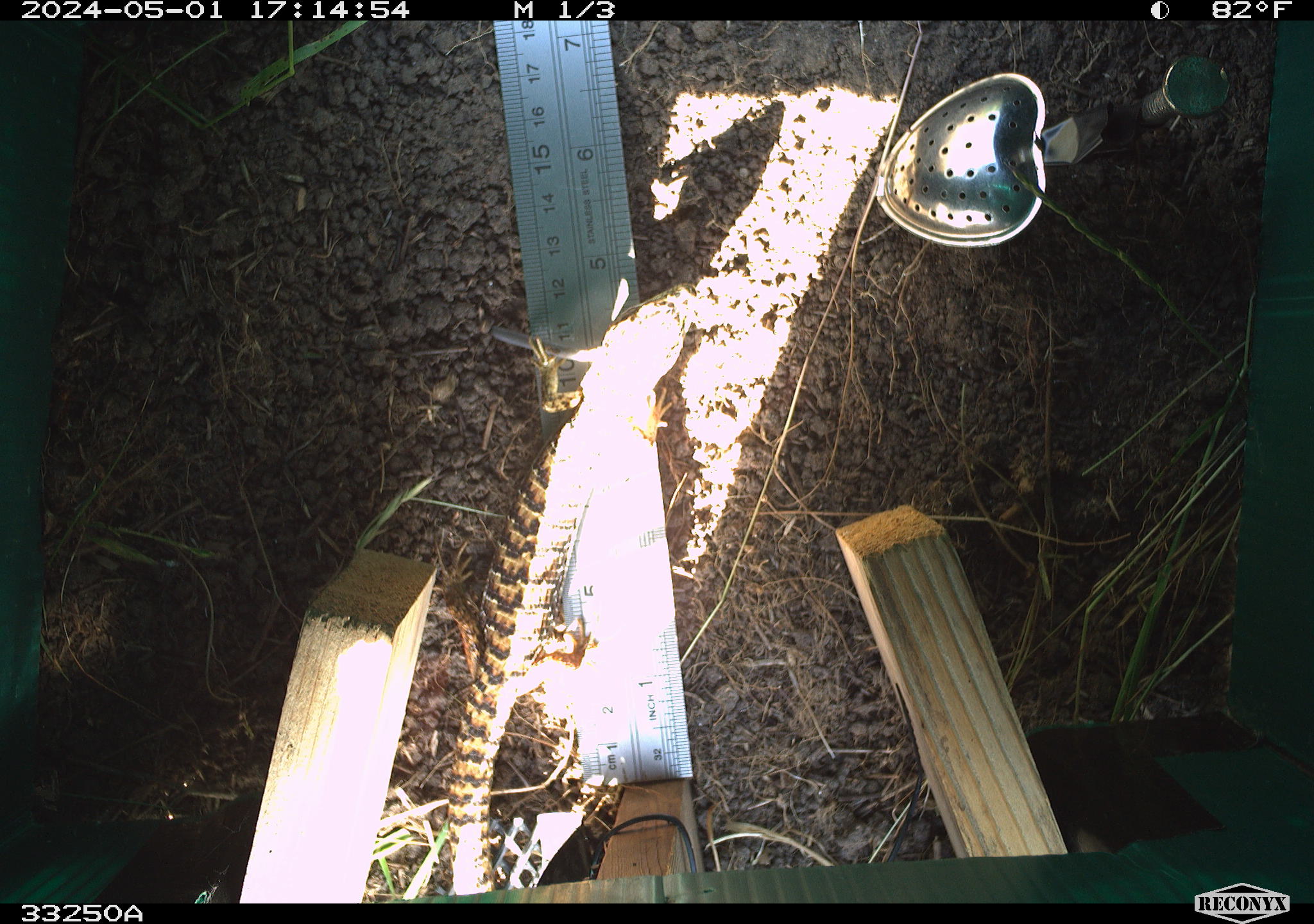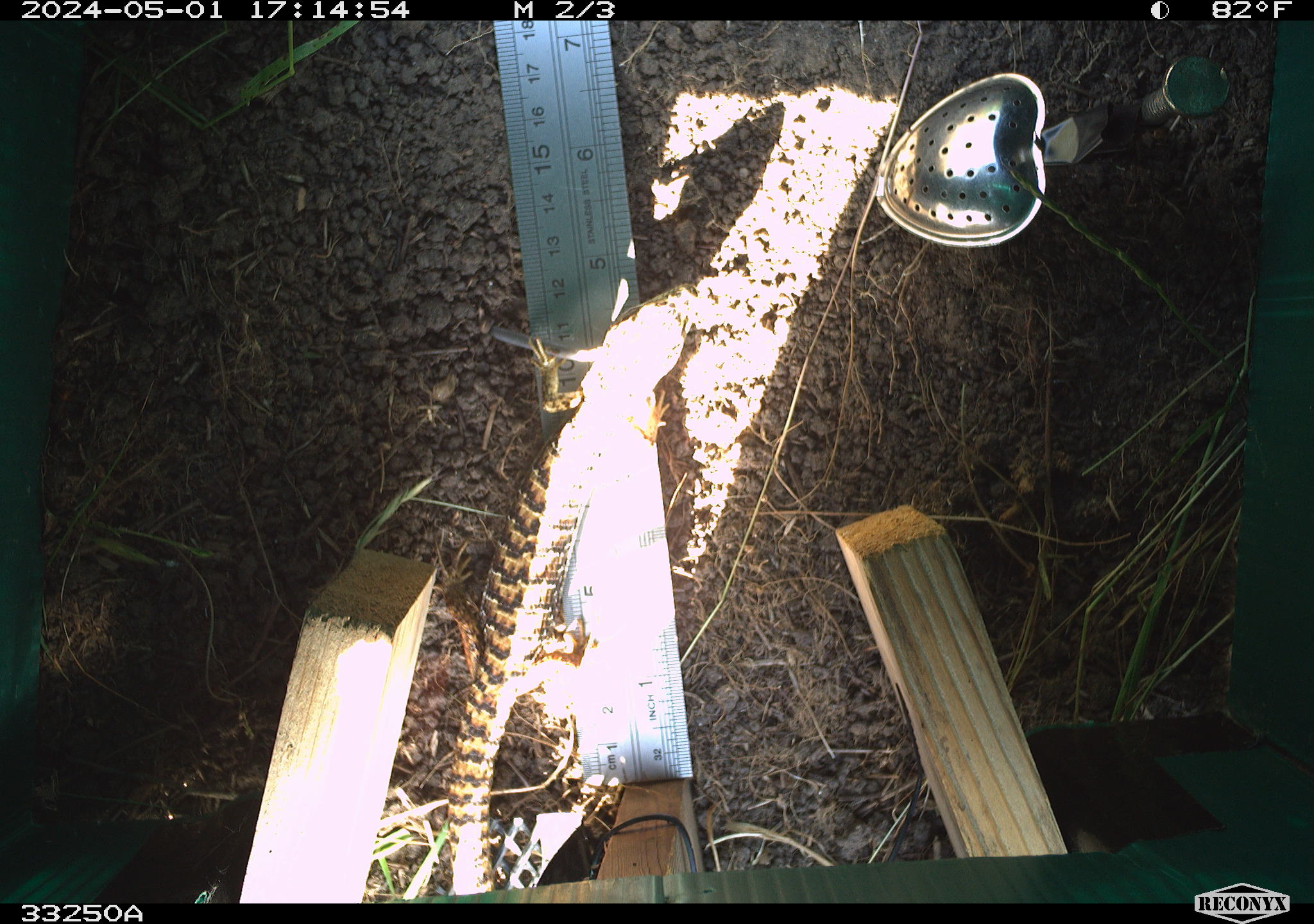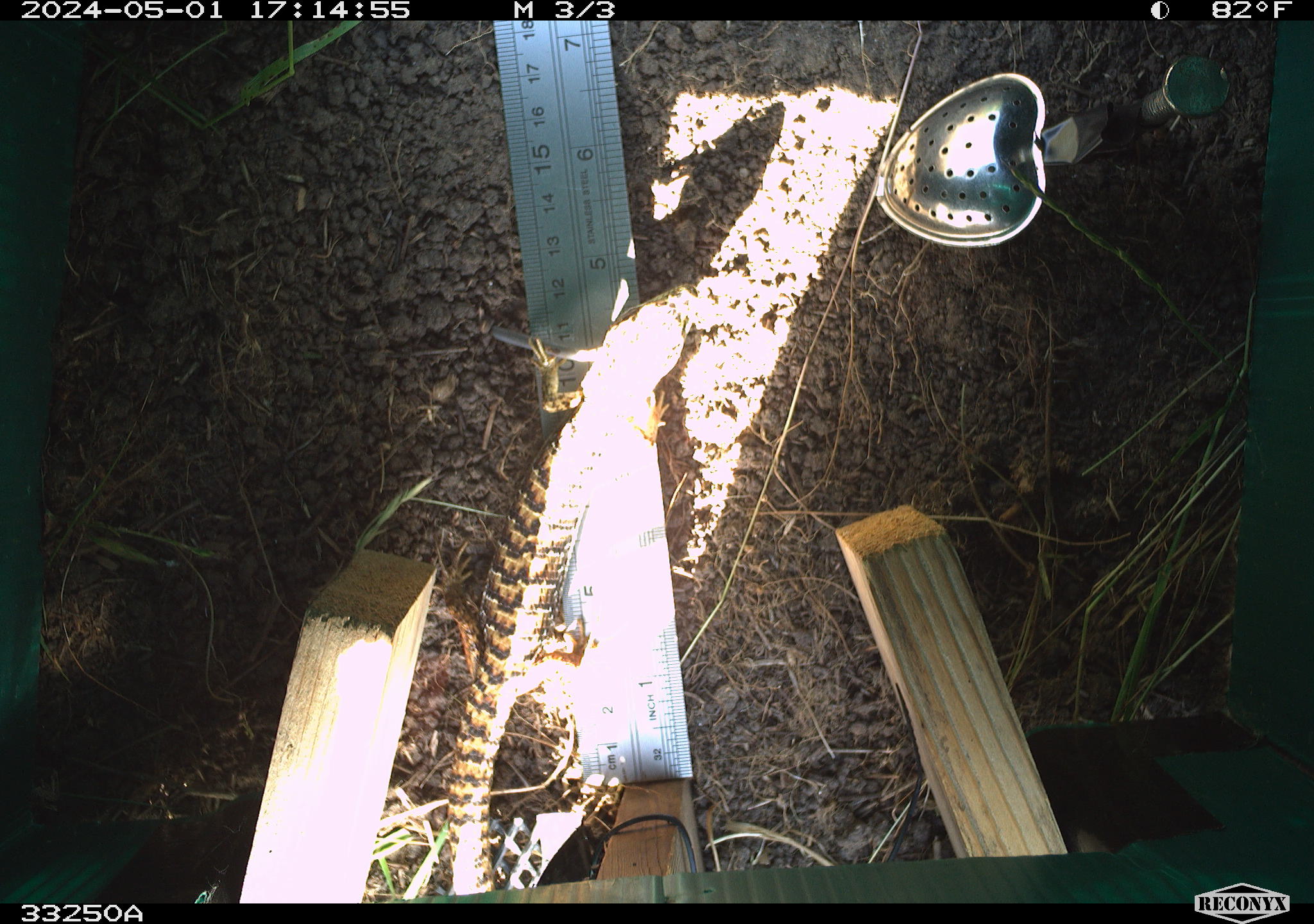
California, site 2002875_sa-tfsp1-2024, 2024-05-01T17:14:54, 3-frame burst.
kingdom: Animalia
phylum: Chordata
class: Reptilia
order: Squamata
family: Anguidae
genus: Elgaria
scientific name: Elgaria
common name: alligator lizards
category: elgaria species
Elgaria species (alligator lizards) (Elgaria).